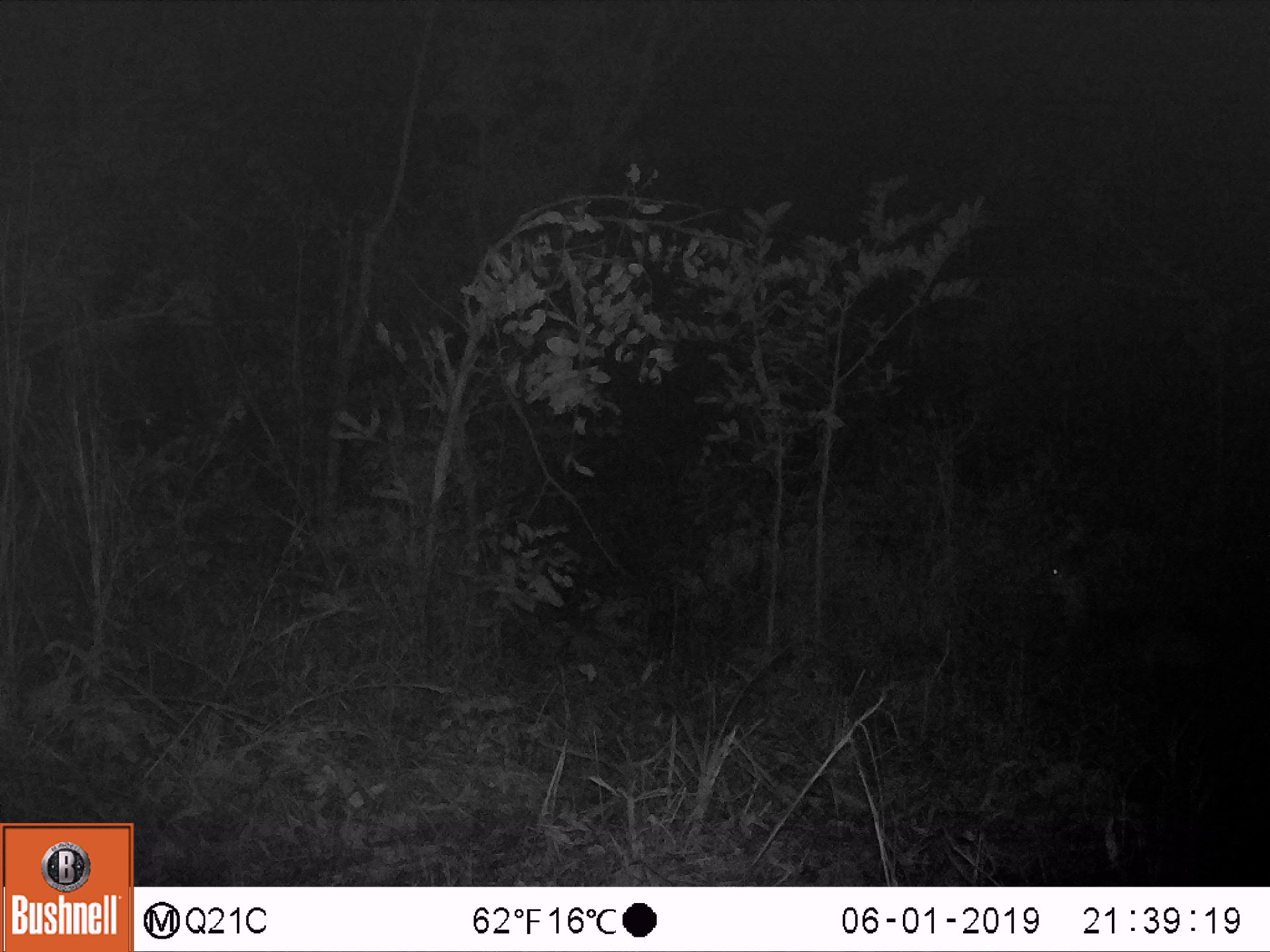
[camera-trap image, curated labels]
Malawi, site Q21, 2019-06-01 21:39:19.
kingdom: Animalia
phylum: Chordata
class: Mammalia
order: Artiodactyla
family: Bovidae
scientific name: Antilopinae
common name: small antelope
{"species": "small antelope (Antilopinae)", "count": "1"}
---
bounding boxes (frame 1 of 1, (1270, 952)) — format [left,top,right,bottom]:
small antelope: [1013,533,1209,671]